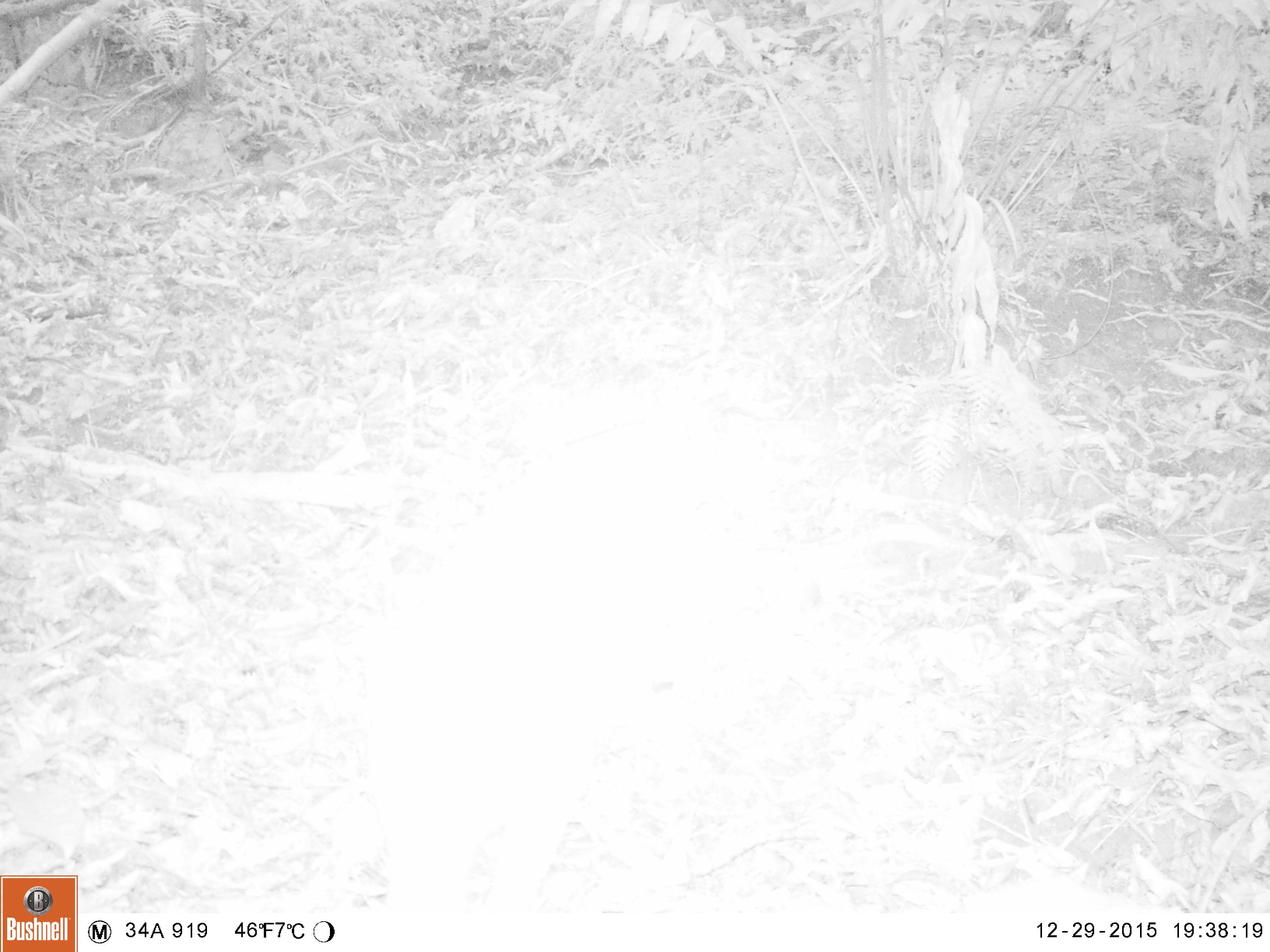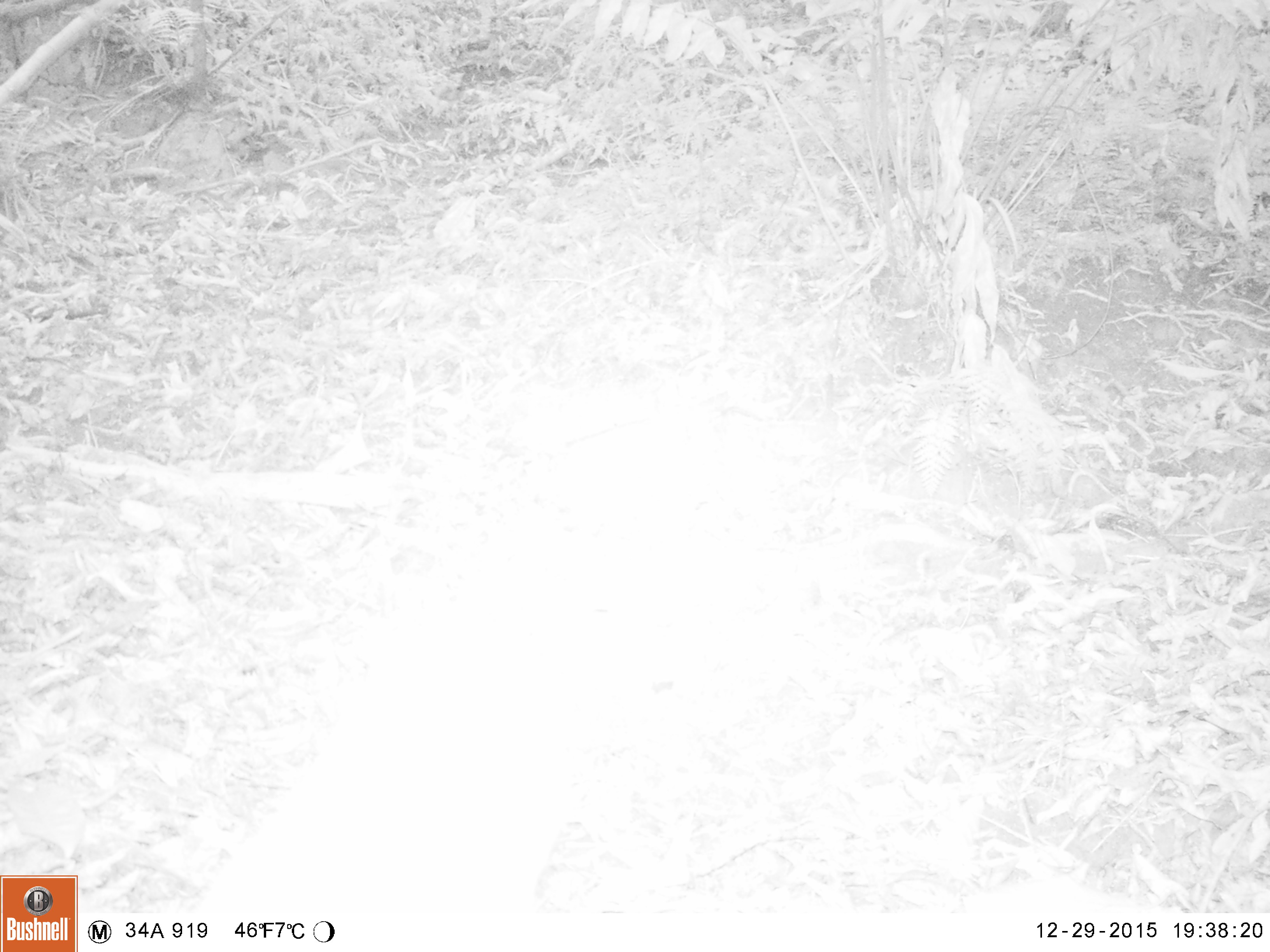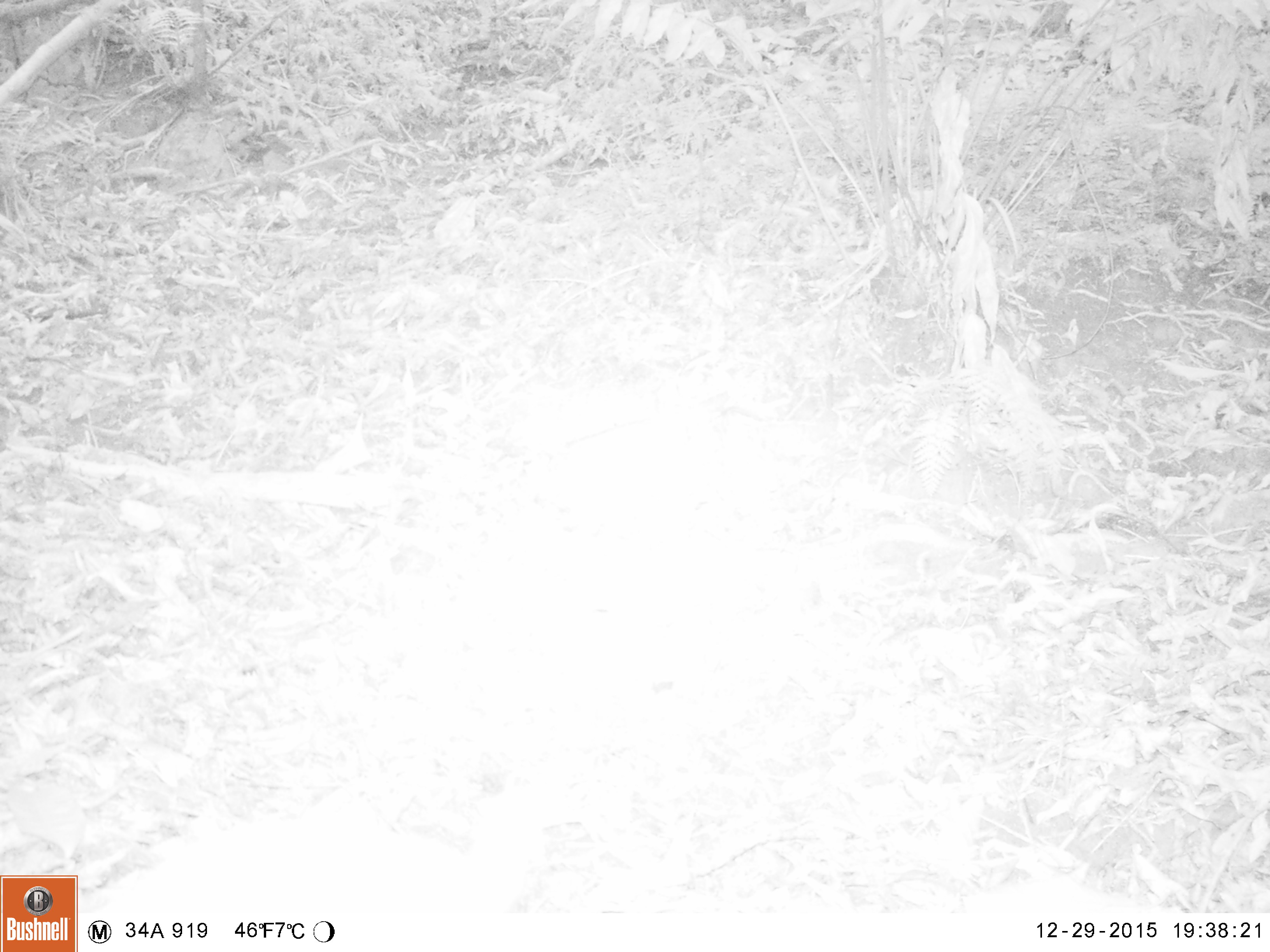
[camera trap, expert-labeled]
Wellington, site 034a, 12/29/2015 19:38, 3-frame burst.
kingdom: Animalia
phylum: Chordata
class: Mammalia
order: Carnivora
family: Felidae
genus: Felis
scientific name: Felis catus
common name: cat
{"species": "cat (Felis catus)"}